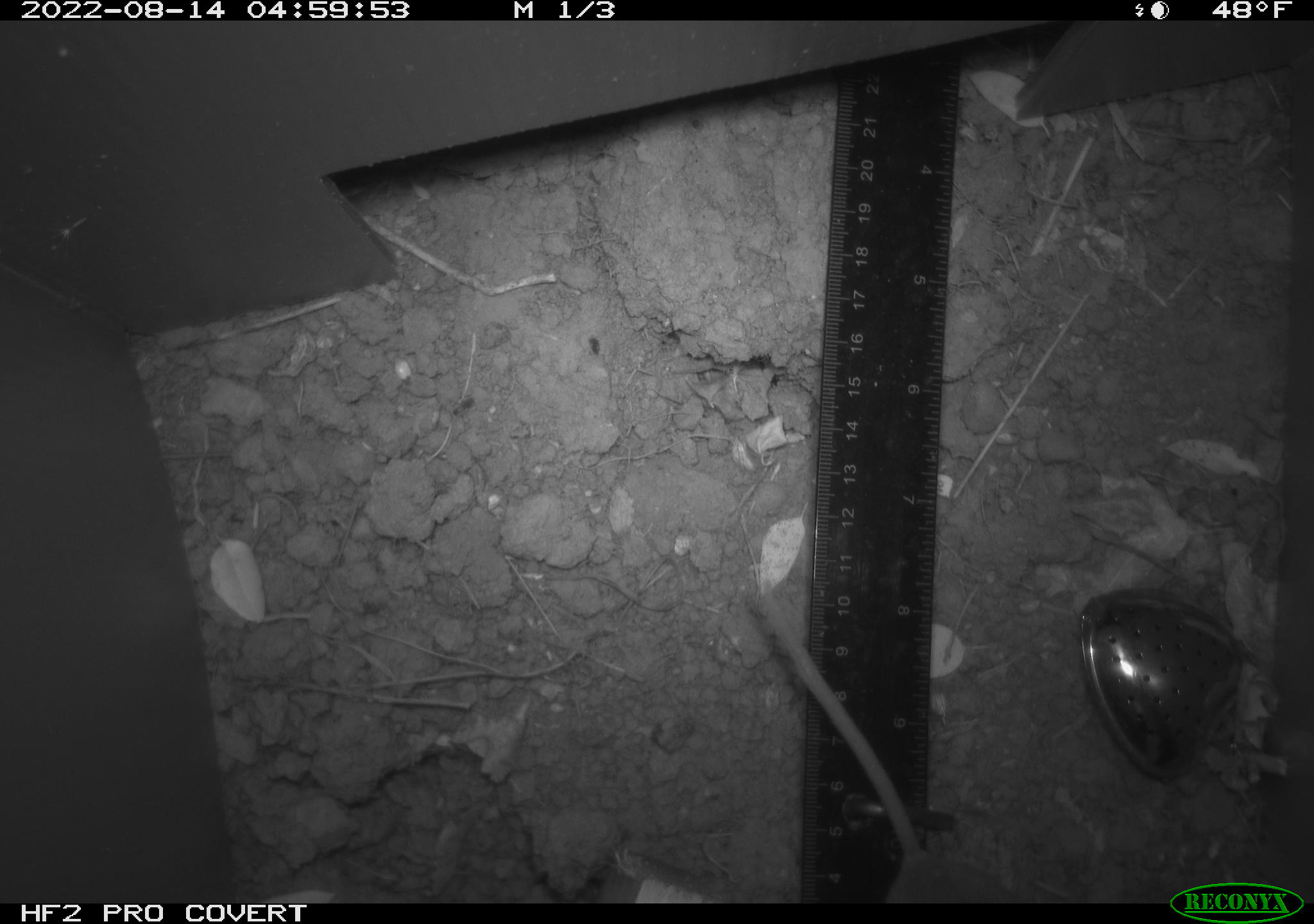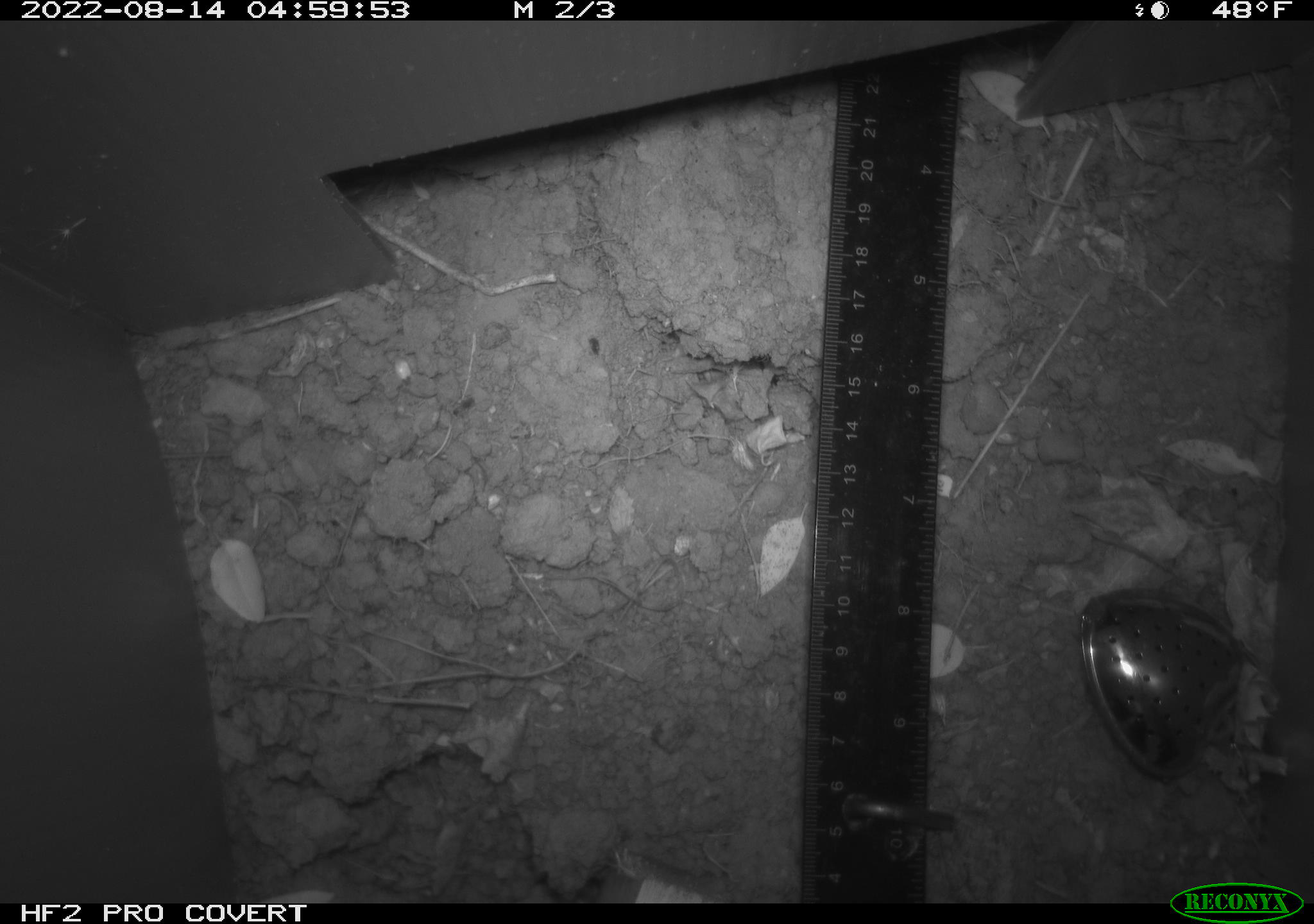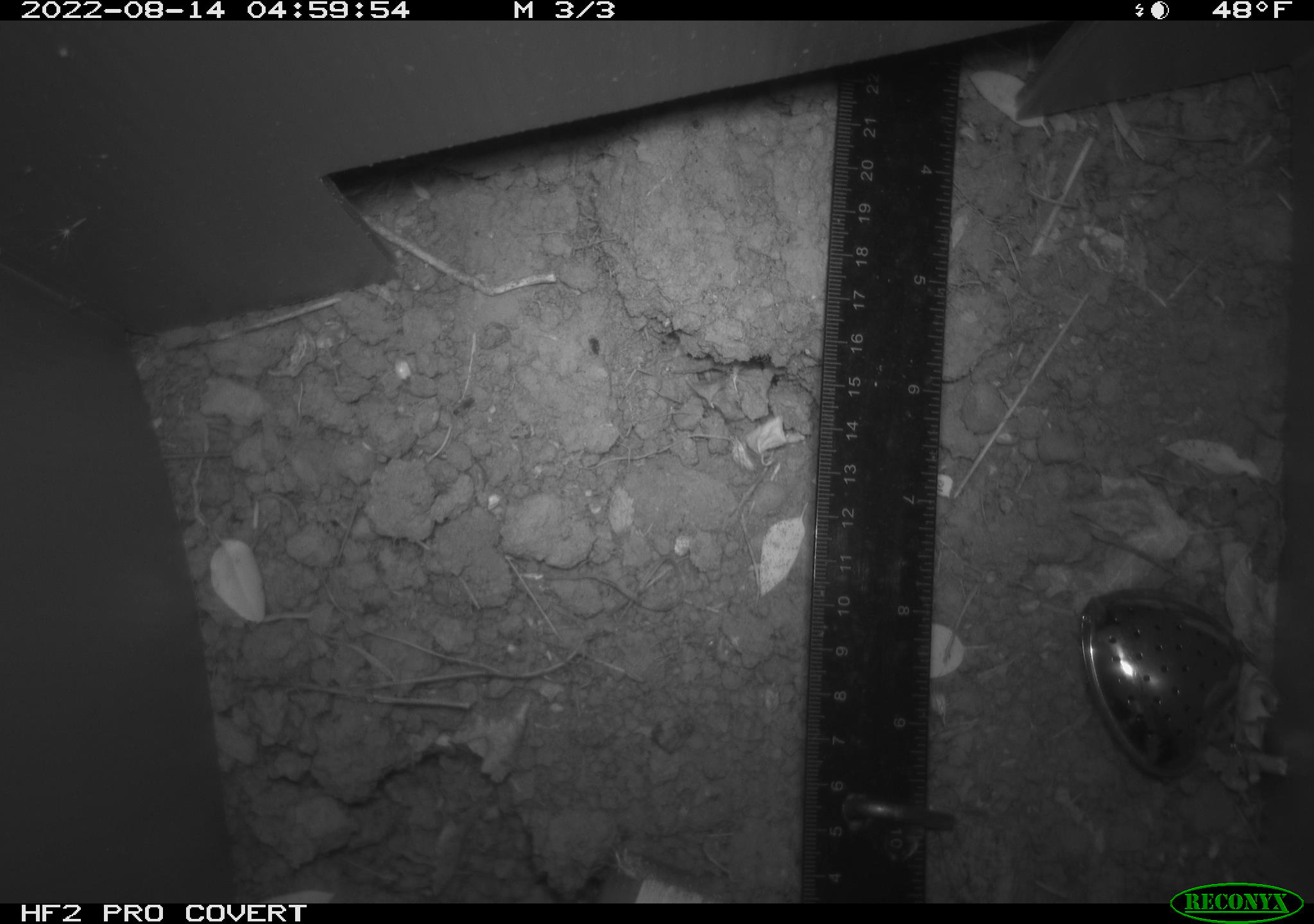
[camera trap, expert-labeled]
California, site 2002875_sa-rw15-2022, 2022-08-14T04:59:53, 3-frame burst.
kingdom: Animalia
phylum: Chordata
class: Mammalia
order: Rodentia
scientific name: Rodentia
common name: rodent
Rodent (Rodentia).